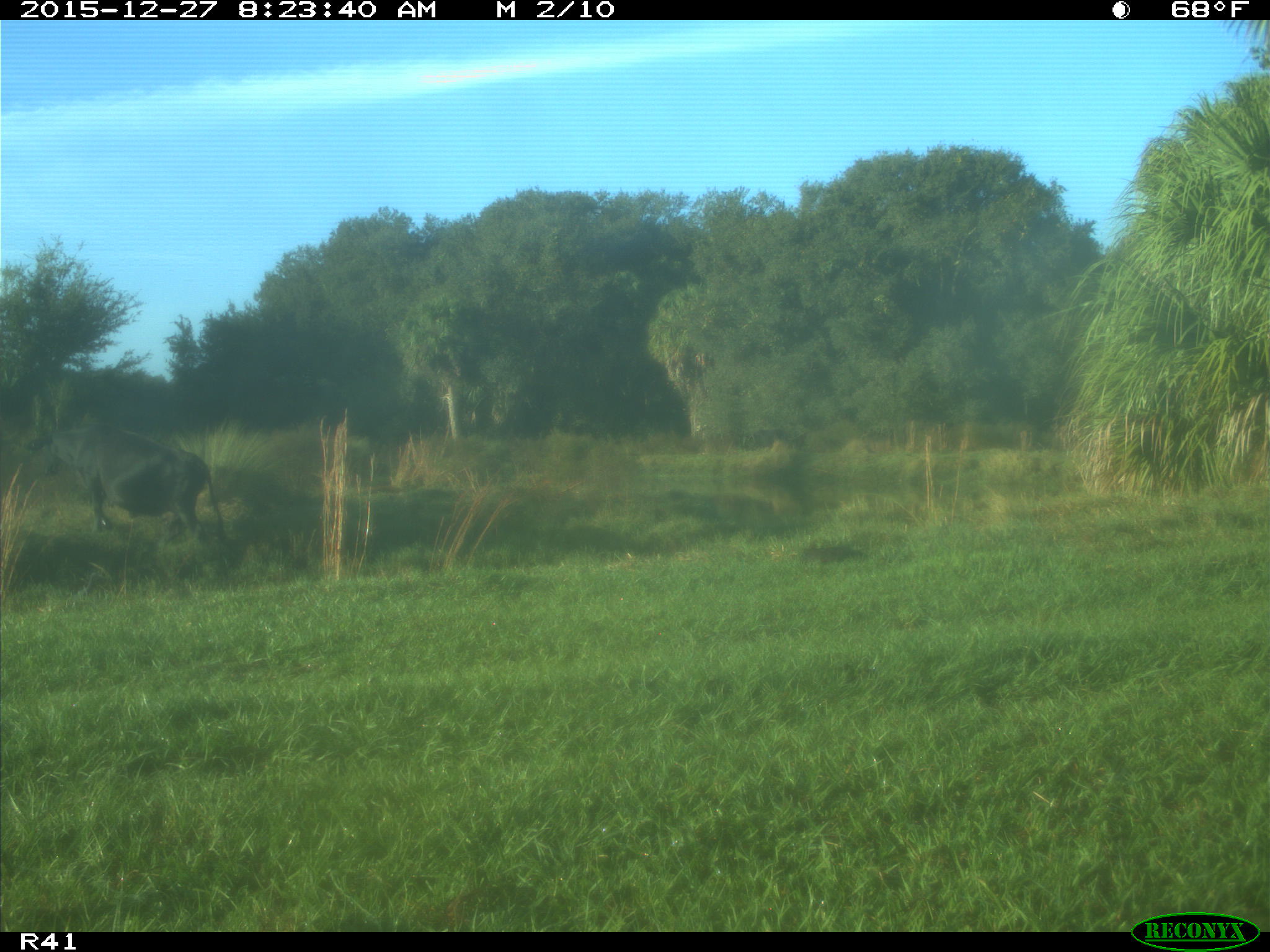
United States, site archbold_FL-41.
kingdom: Animalia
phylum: Chordata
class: Mammalia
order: Artiodactyla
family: Bovidae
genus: Bos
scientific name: Bos taurus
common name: domestic cow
Bos taurus (domestic cow).